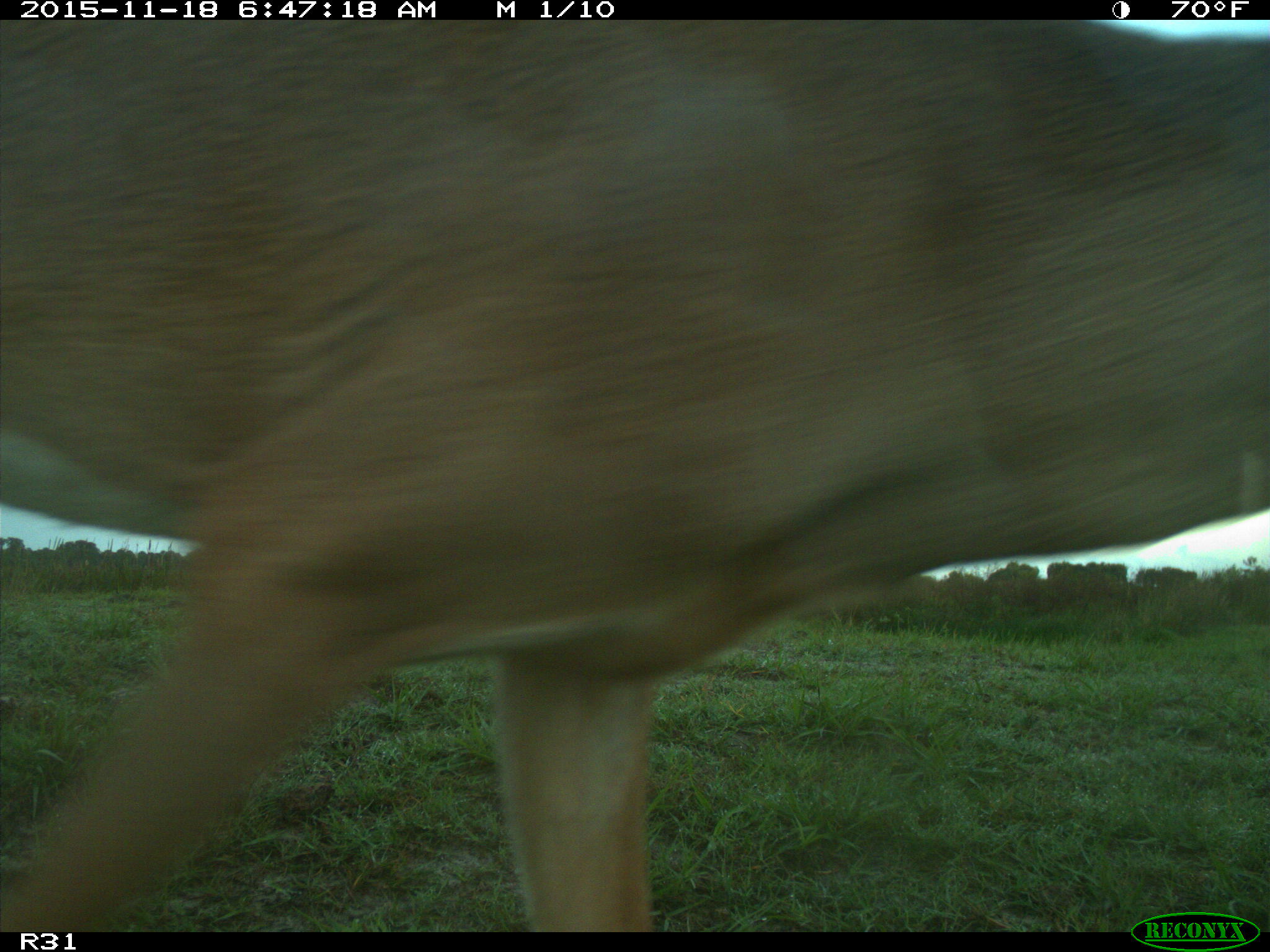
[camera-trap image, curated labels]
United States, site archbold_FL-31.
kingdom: Animalia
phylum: Chordata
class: Mammalia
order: Artiodactyla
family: Cervidae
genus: Odocoileus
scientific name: Odocoileus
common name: deer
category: unidentified deer